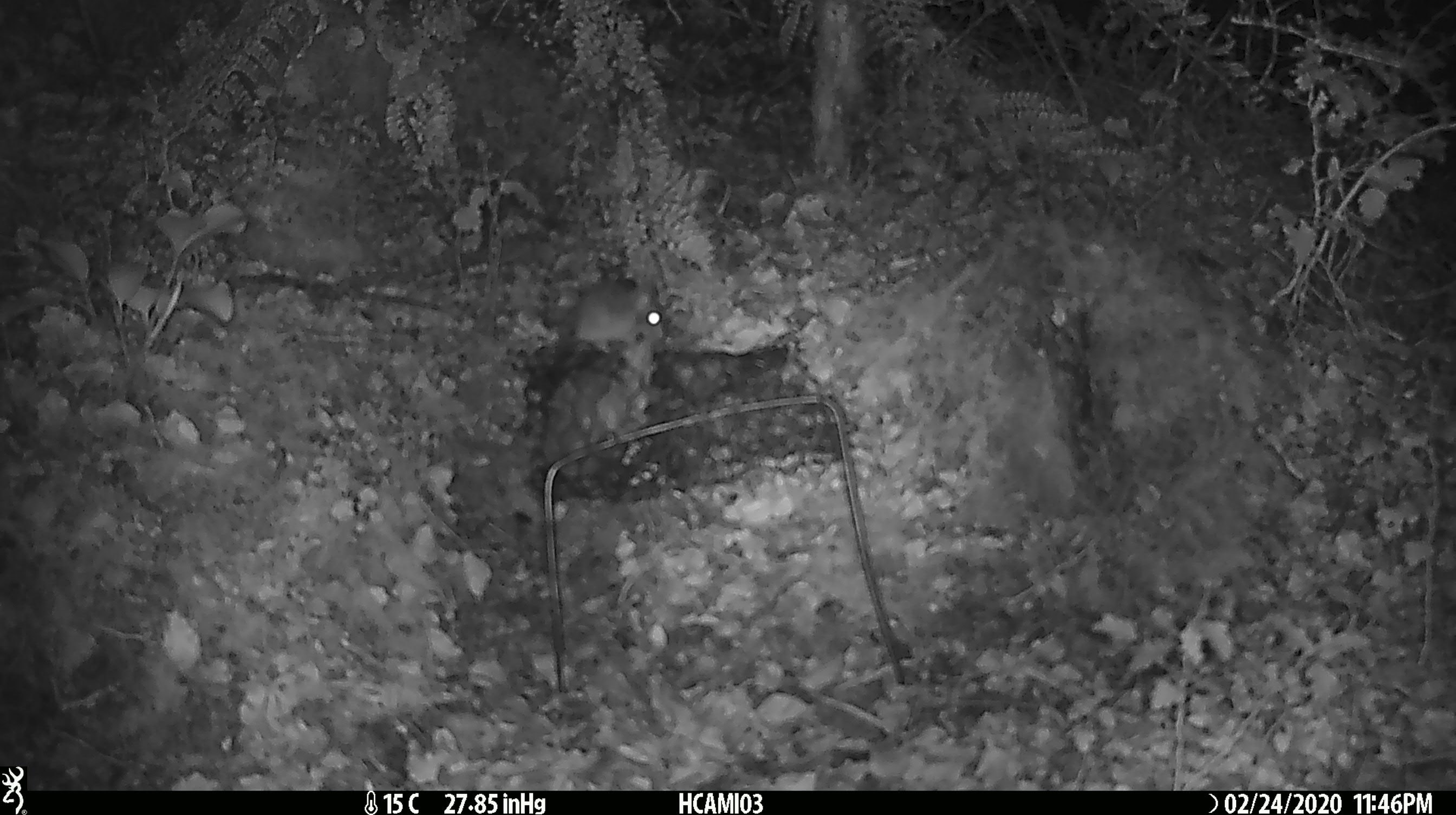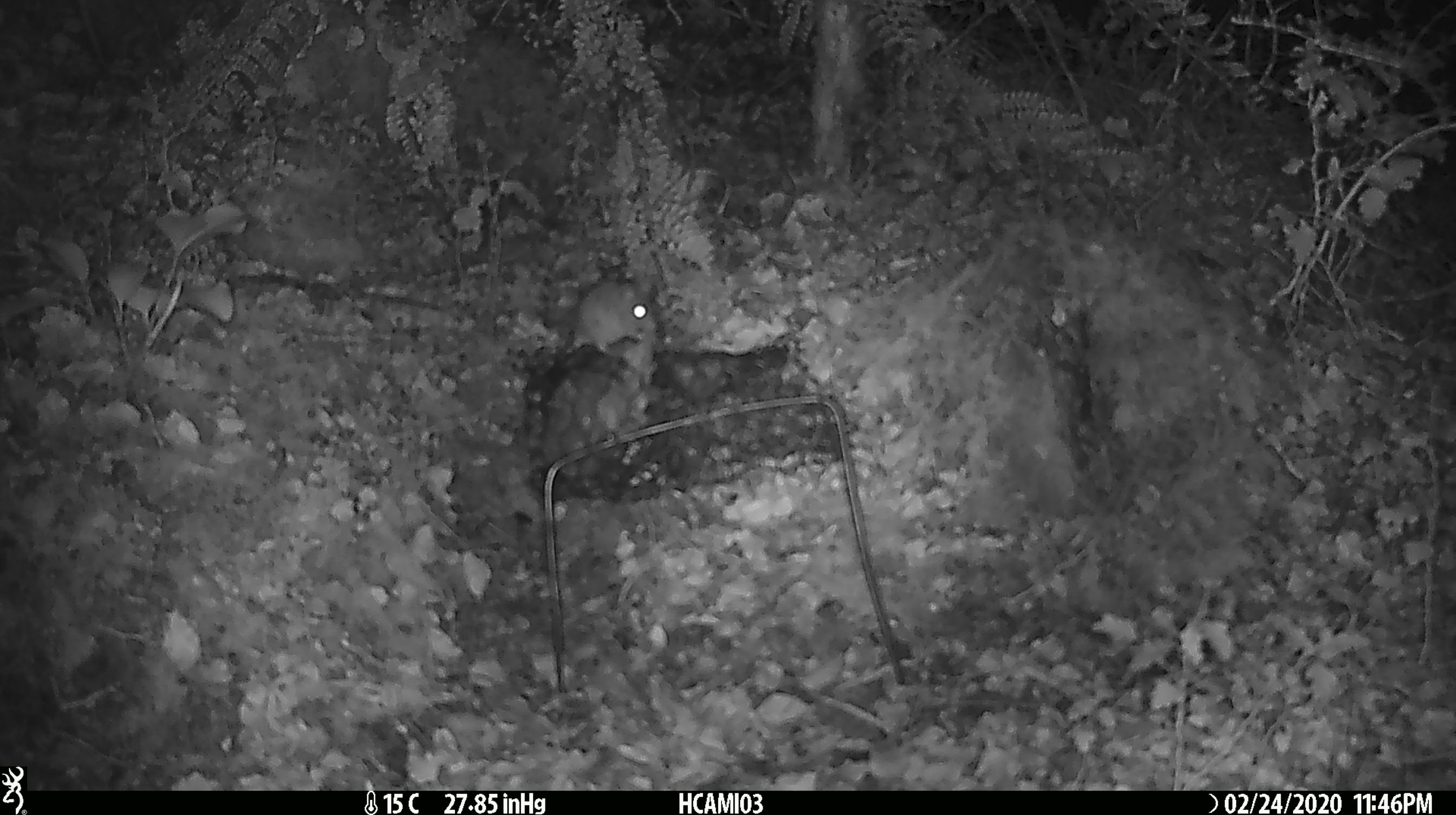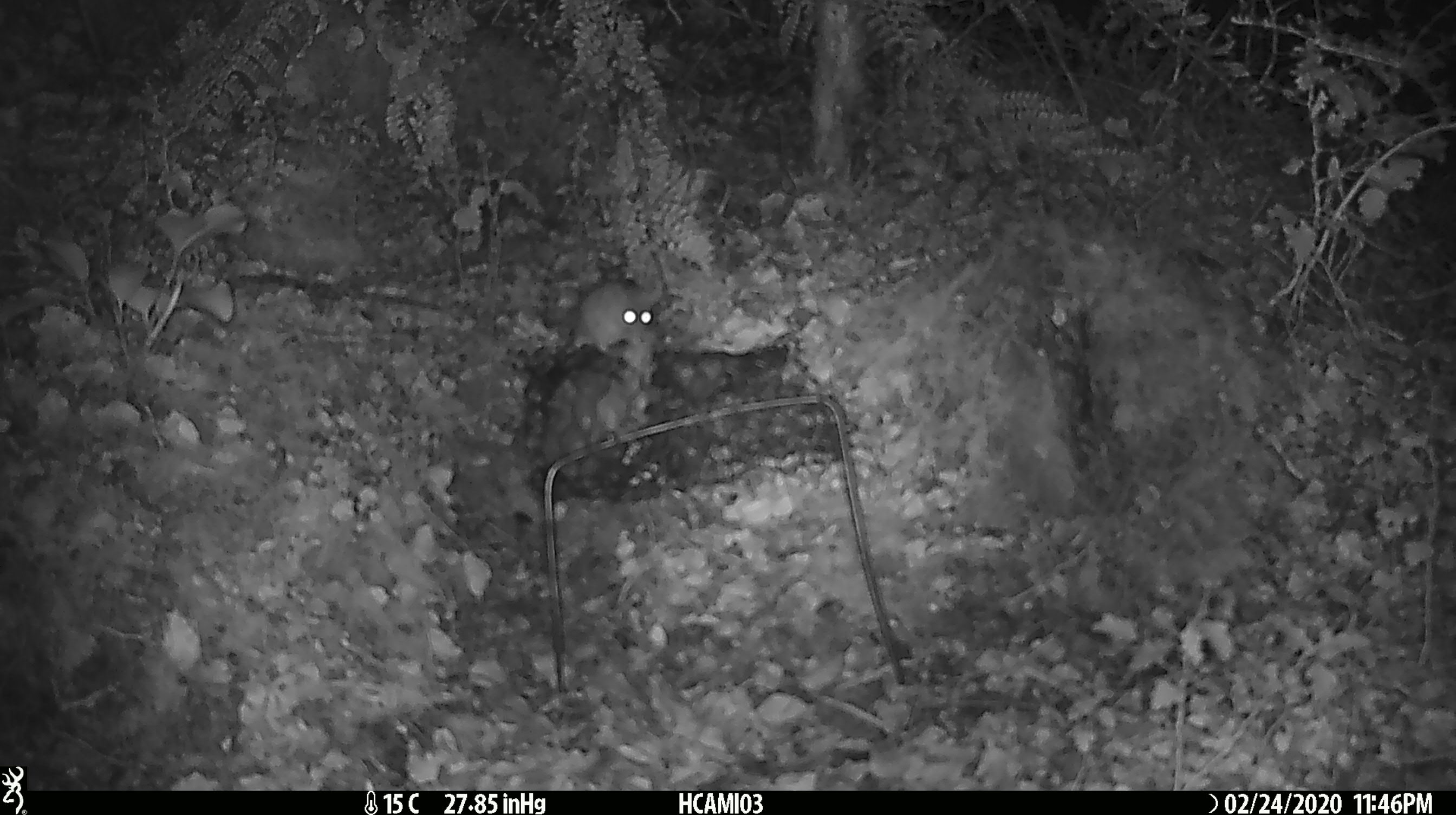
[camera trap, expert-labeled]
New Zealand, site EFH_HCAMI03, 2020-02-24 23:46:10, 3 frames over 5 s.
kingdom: Animalia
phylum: Chordata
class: Mammalia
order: Rodentia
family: Muridae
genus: Mus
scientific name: Mus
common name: mouse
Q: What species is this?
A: Mouse (Mus).